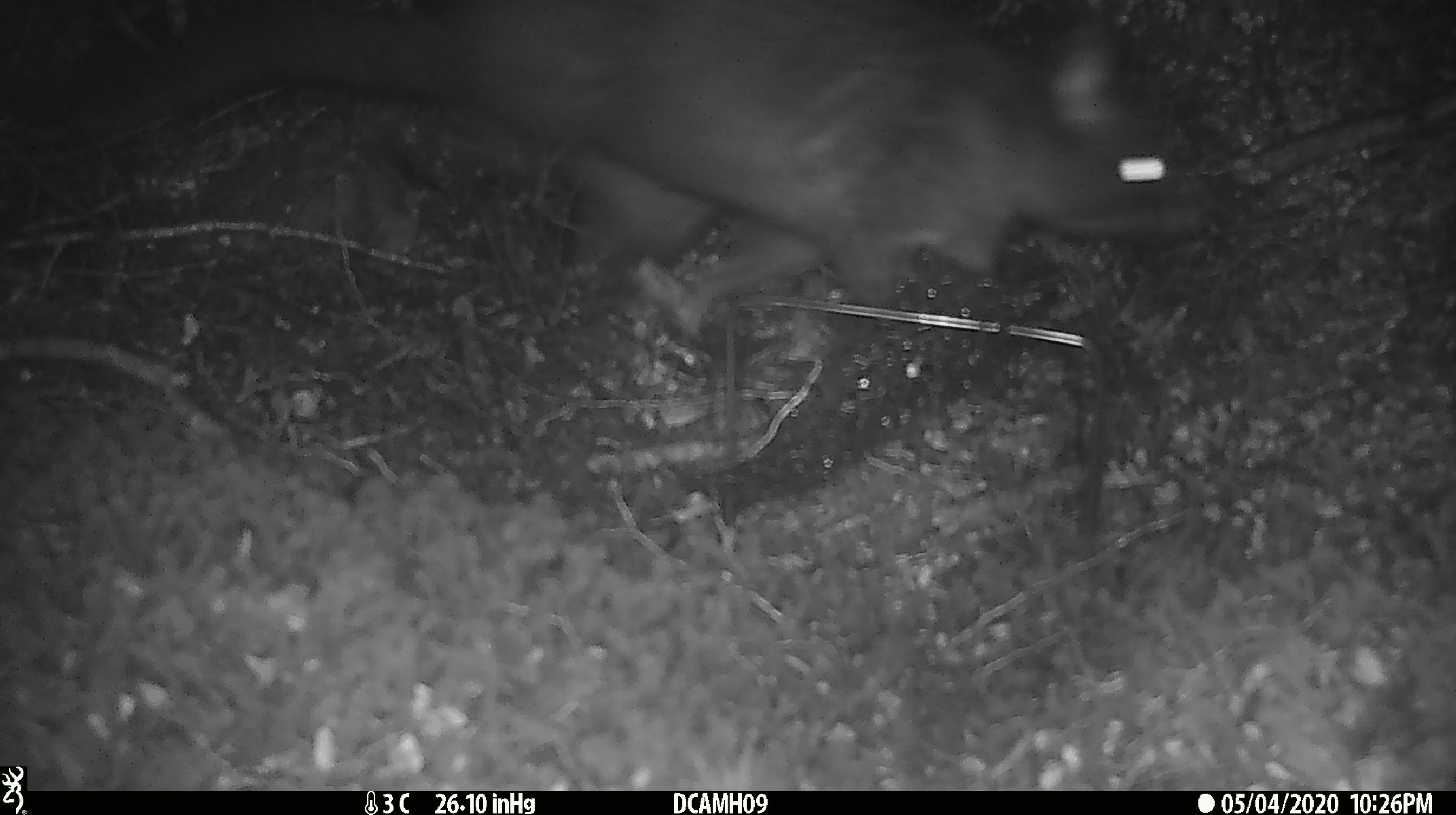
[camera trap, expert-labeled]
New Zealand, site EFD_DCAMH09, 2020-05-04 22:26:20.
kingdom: Animalia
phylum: Chordata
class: Mammalia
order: Diprotodontia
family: Phalangeridae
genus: Trichosurus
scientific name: Trichosurus vulpecula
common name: common brushtail possum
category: possum